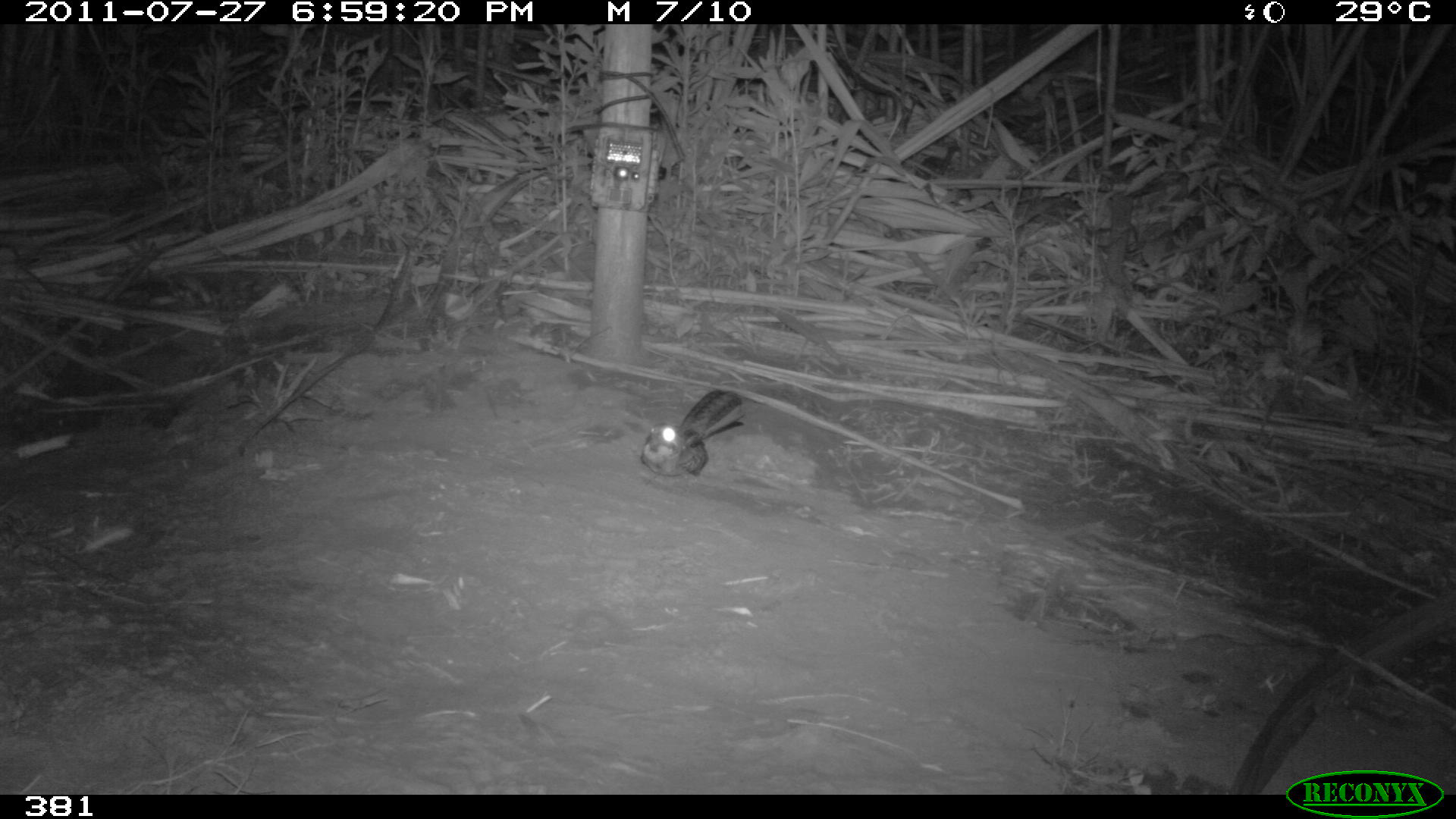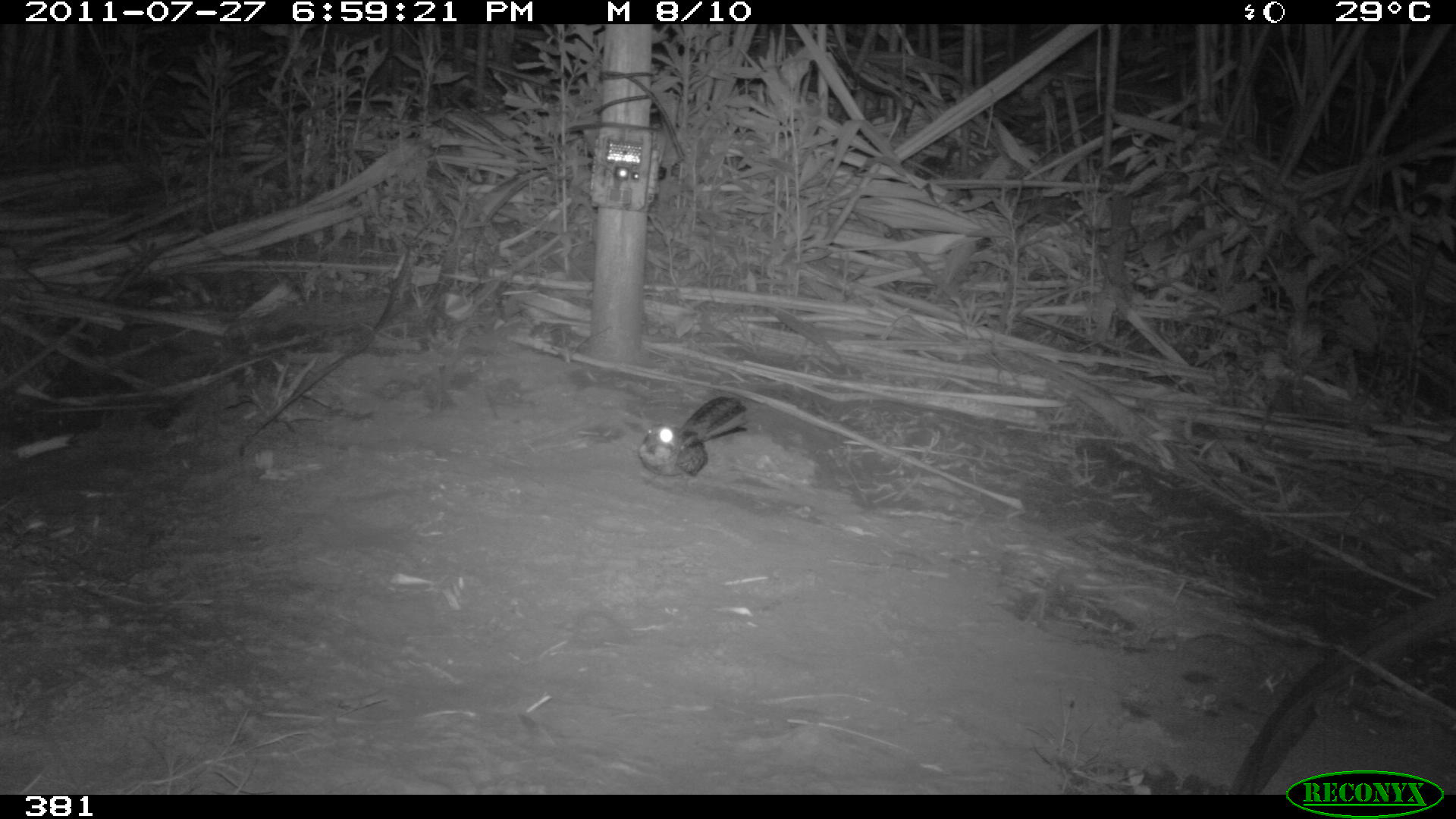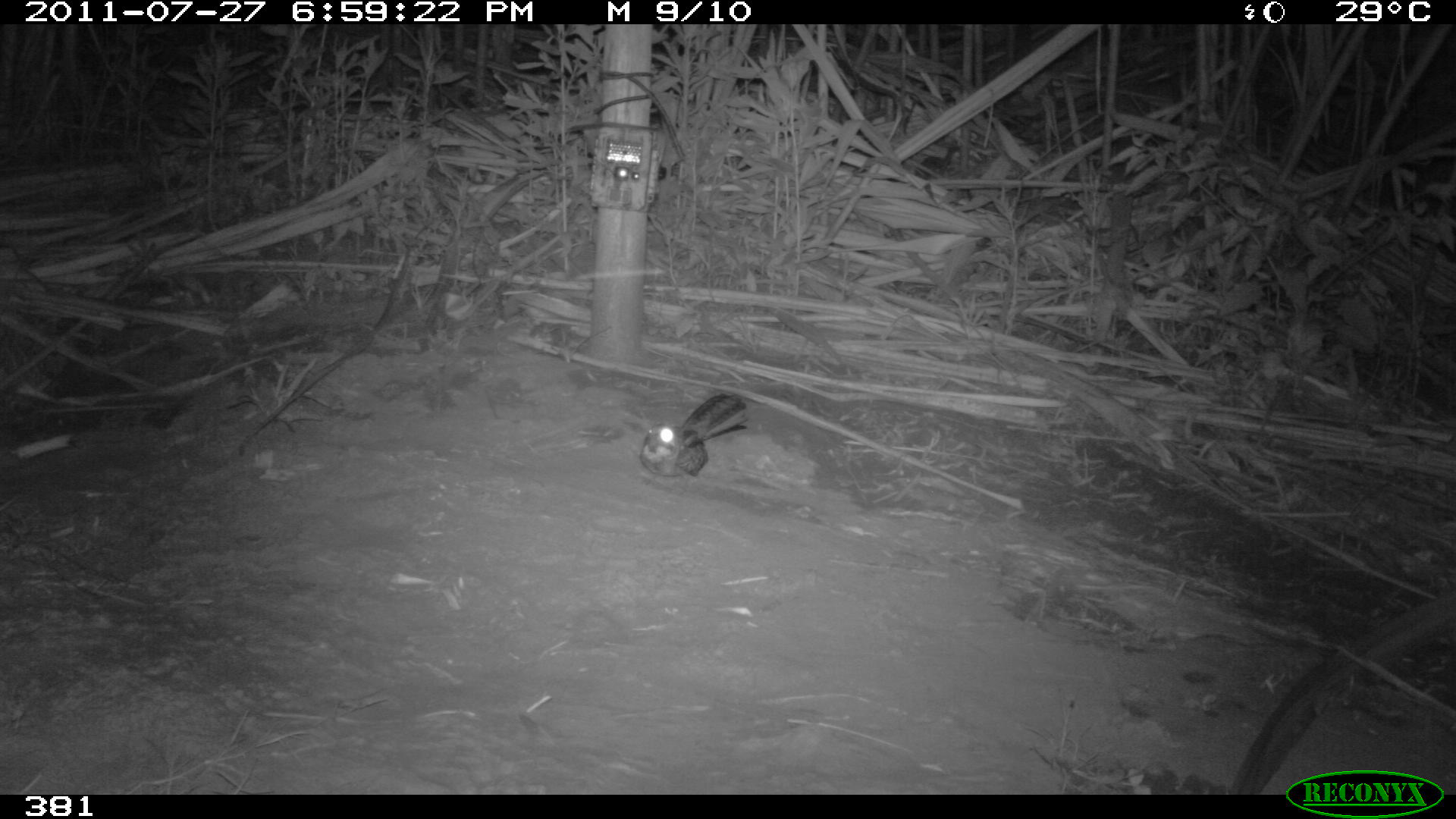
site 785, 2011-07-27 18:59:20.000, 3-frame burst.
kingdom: Animalia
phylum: Chordata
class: Aves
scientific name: Aves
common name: bird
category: unknown bird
Unknown bird (bird) (Aves).